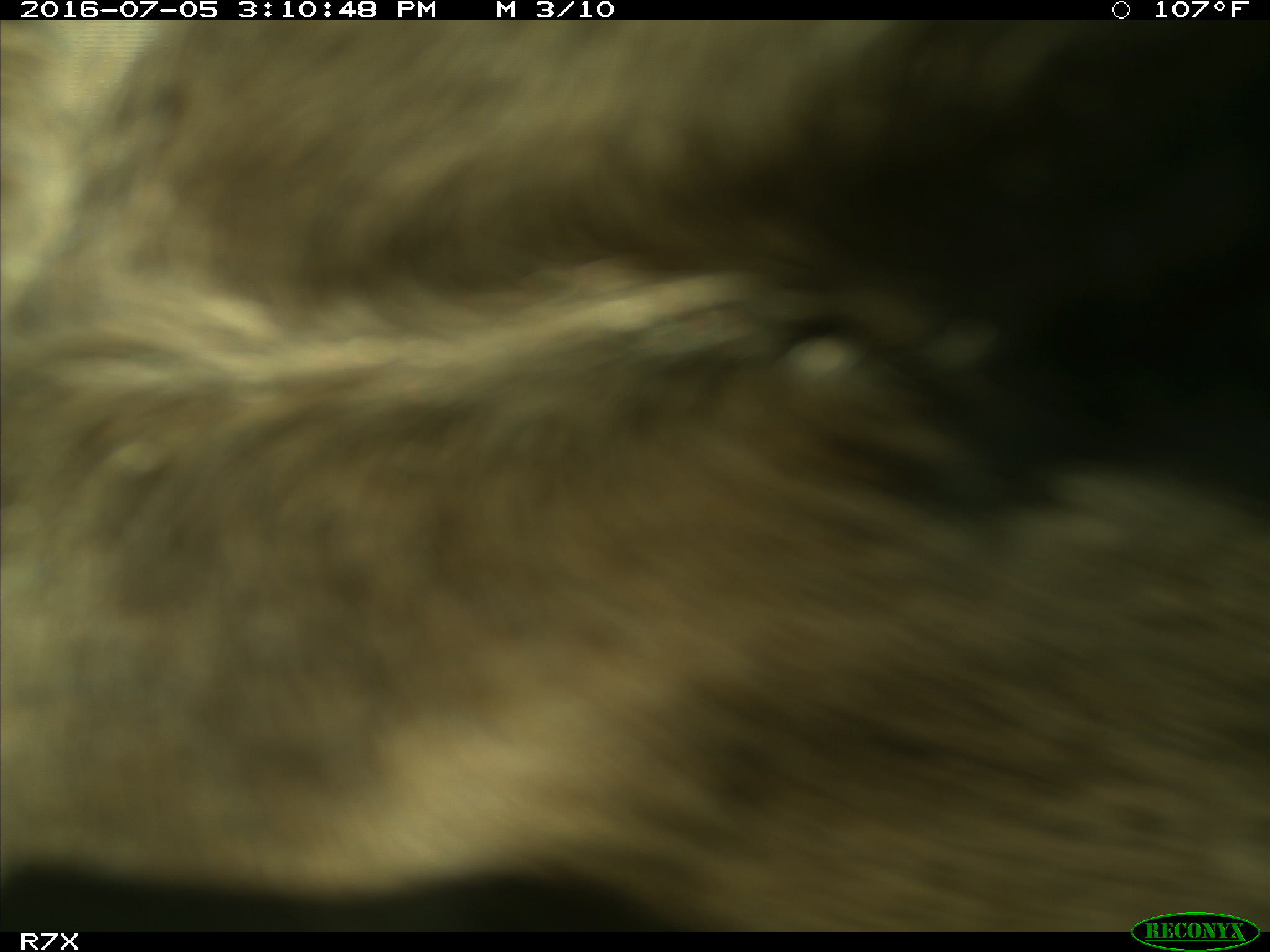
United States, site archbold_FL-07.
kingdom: Animalia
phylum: Chordata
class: Mammalia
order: Artiodactyla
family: Bovidae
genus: Bos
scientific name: Bos taurus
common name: domestic cow